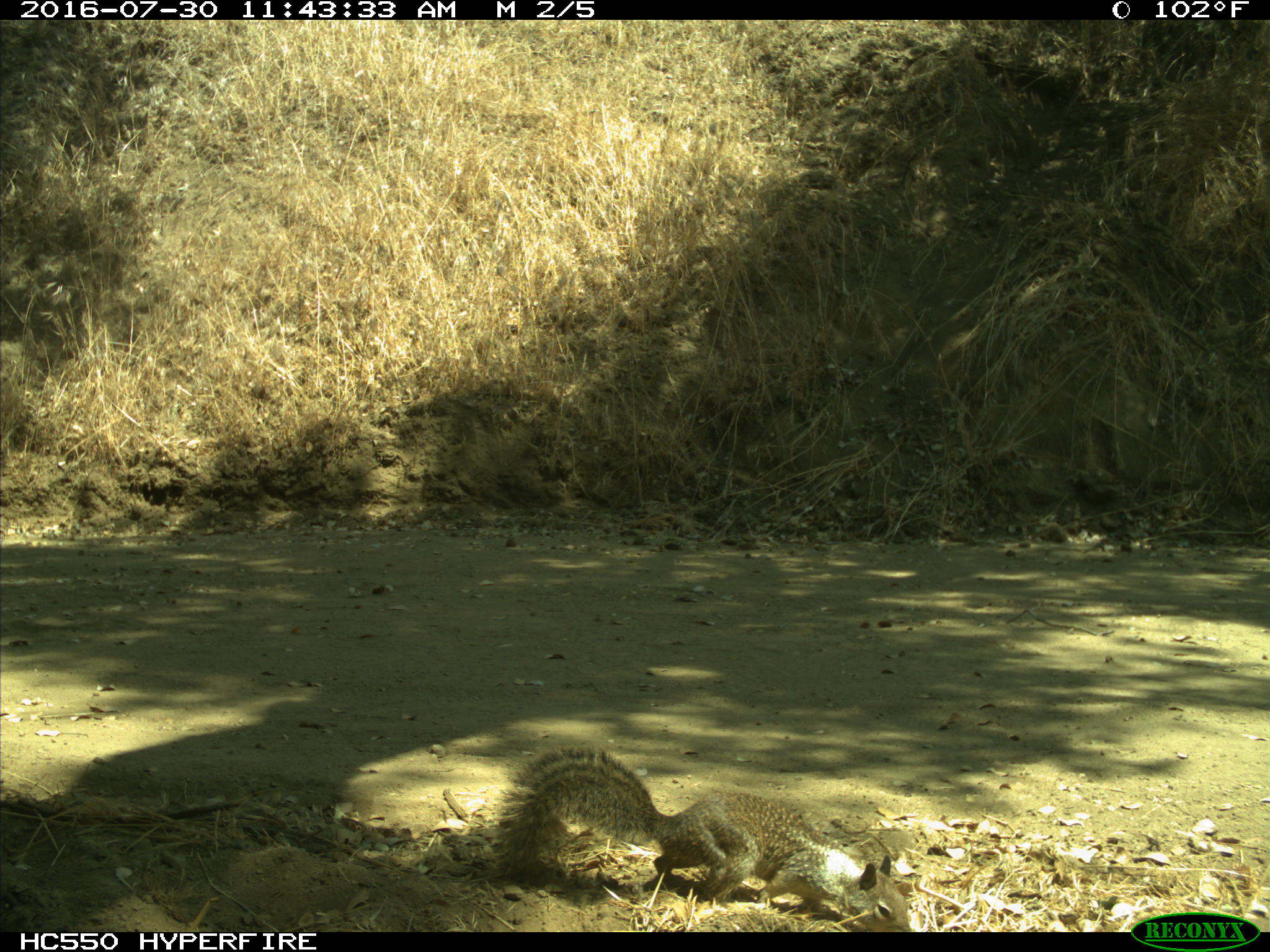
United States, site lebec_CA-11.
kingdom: Animalia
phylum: Chordata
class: Mammalia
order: Rodentia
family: Sciuridae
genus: Otospermophilus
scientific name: Otospermophilus beecheyi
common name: california ground squirrel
Otospermophilus beecheyi (california ground squirrel).